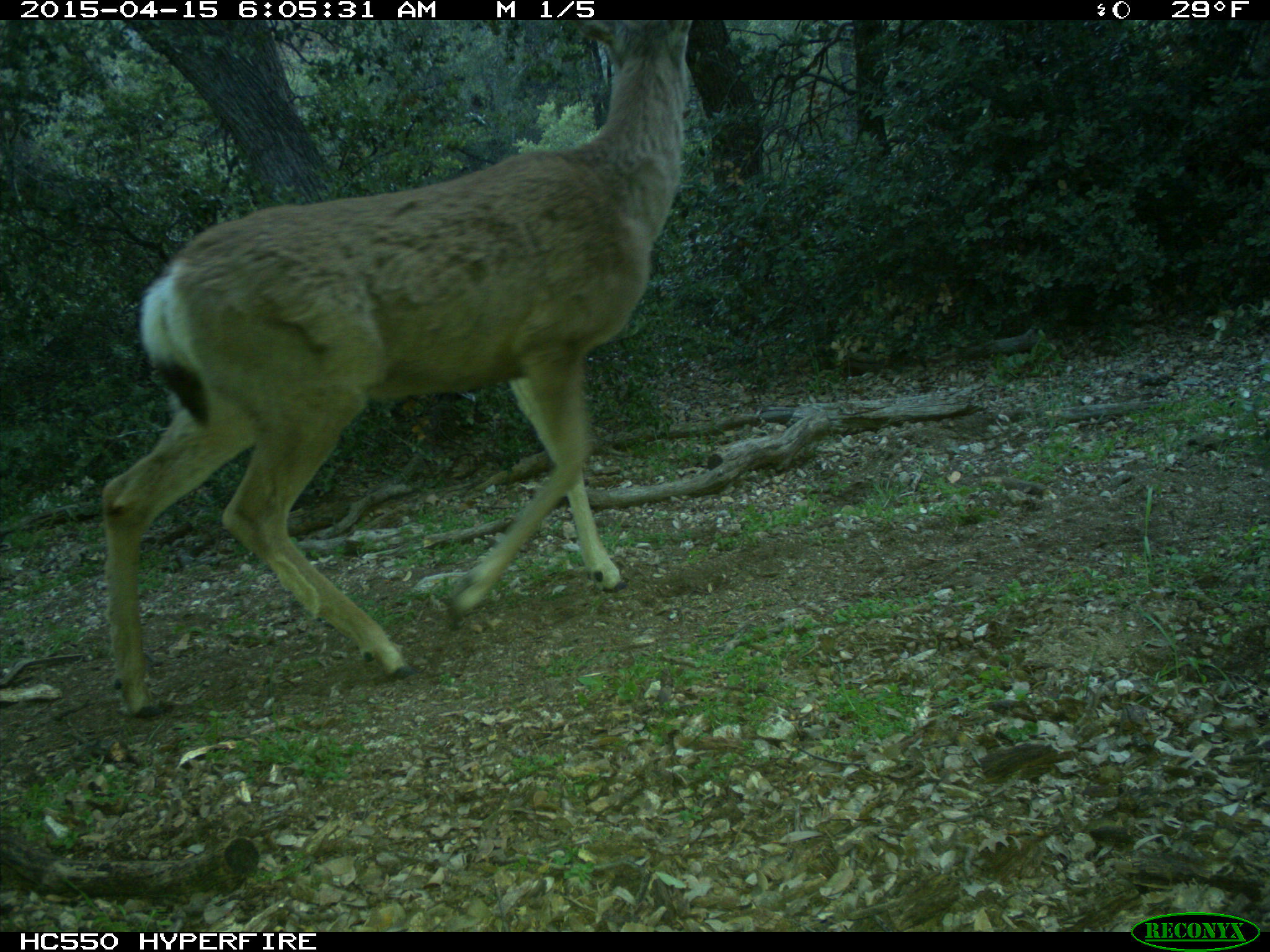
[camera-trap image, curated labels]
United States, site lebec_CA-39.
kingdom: Animalia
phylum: Chordata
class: Mammalia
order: Artiodactyla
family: Cervidae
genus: Odocoileus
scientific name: Odocoileus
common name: deer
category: unidentified deer